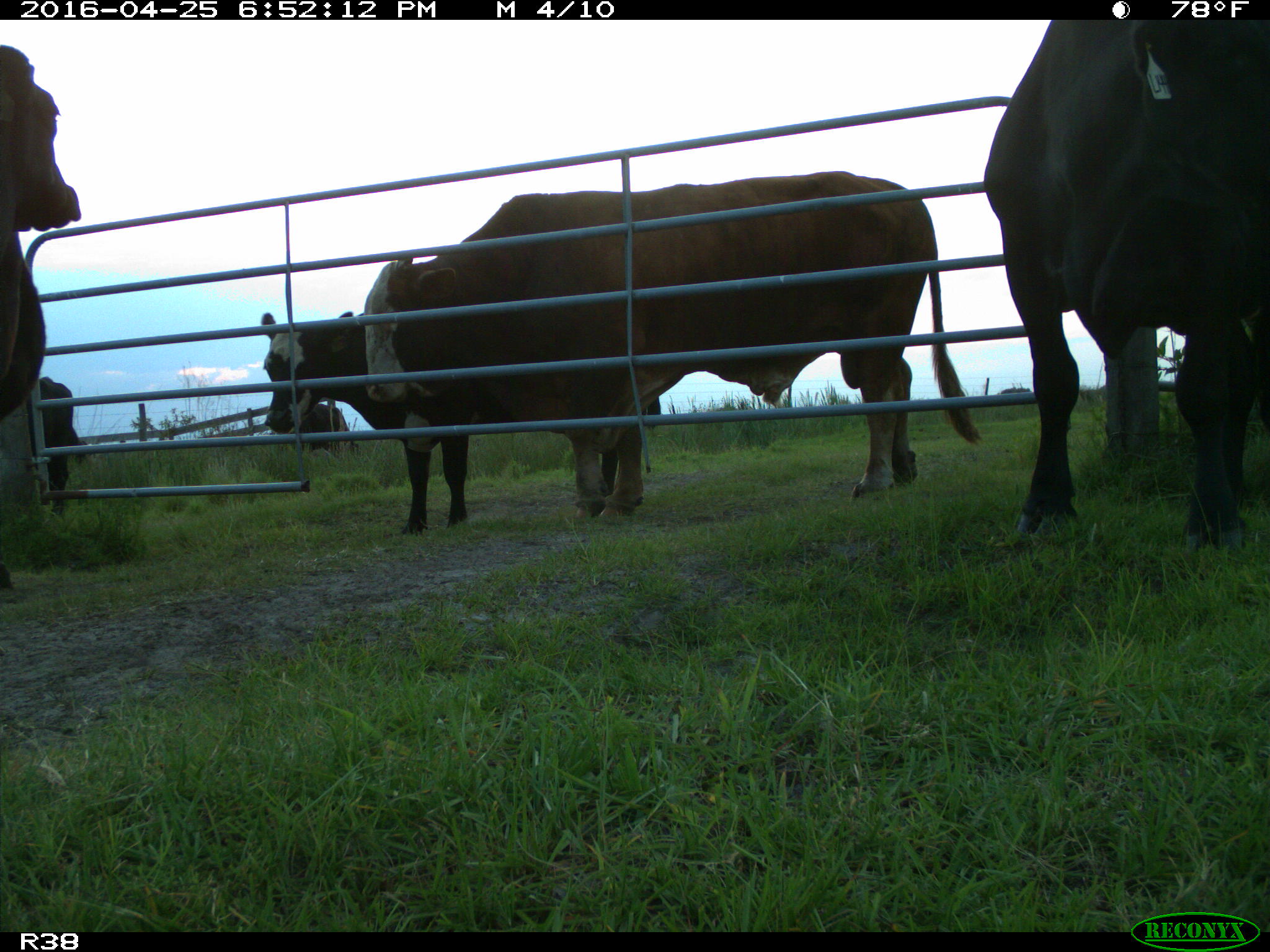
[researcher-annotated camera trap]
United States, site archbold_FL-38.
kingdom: Animalia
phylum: Chordata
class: Mammalia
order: Artiodactyla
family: Bovidae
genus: Bos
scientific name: Bos taurus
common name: domestic cow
Bos taurus (domestic cow).